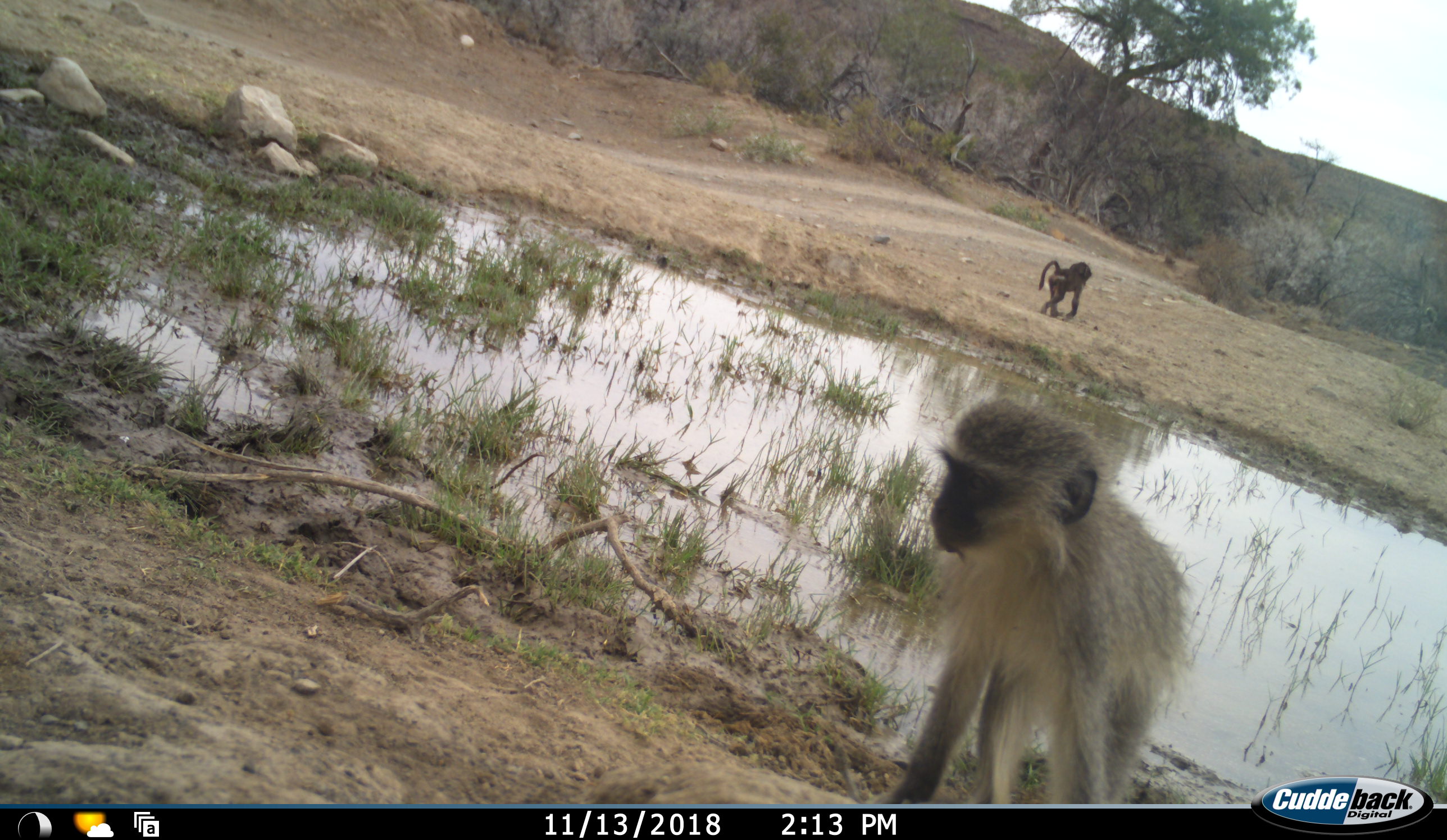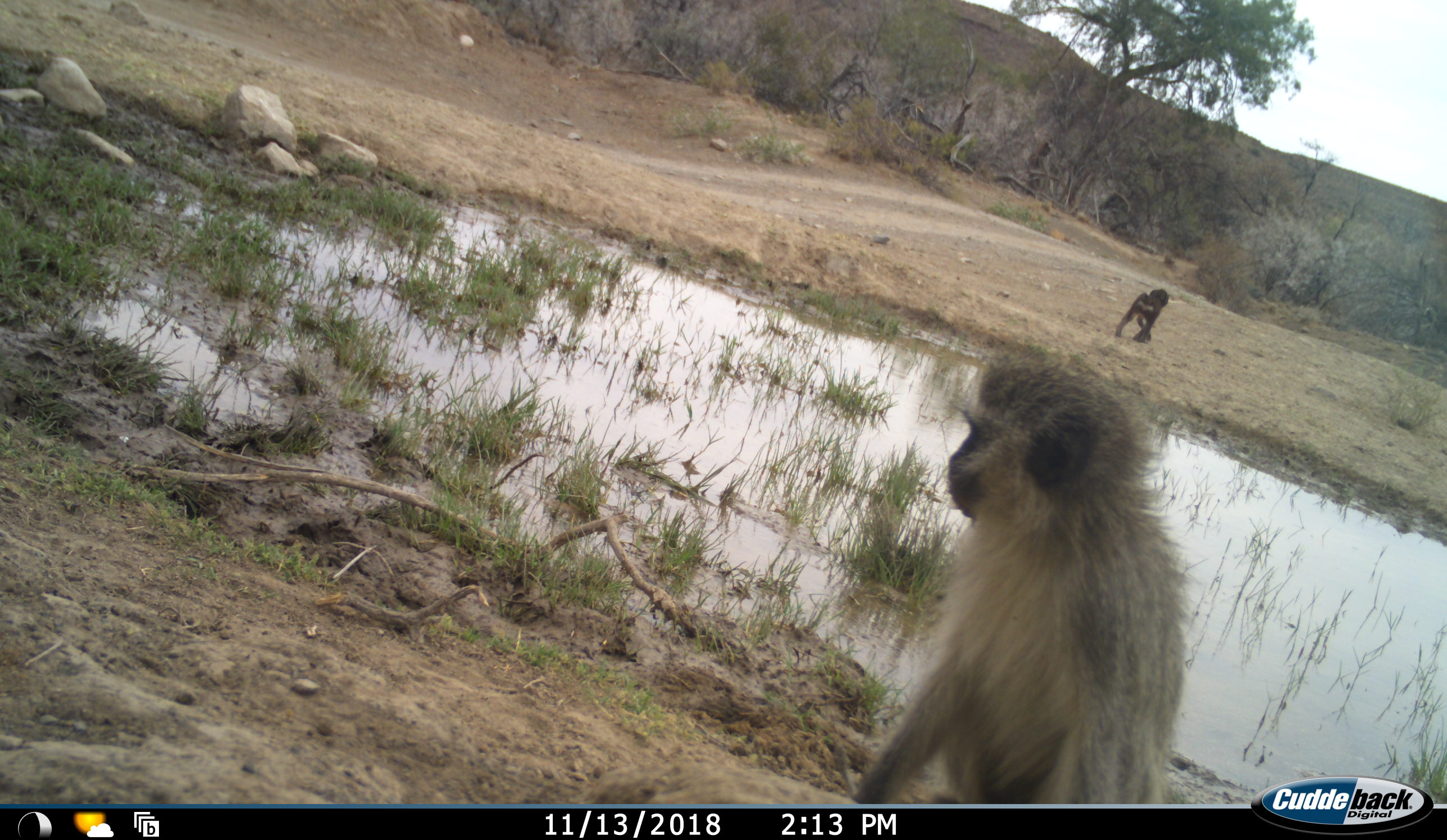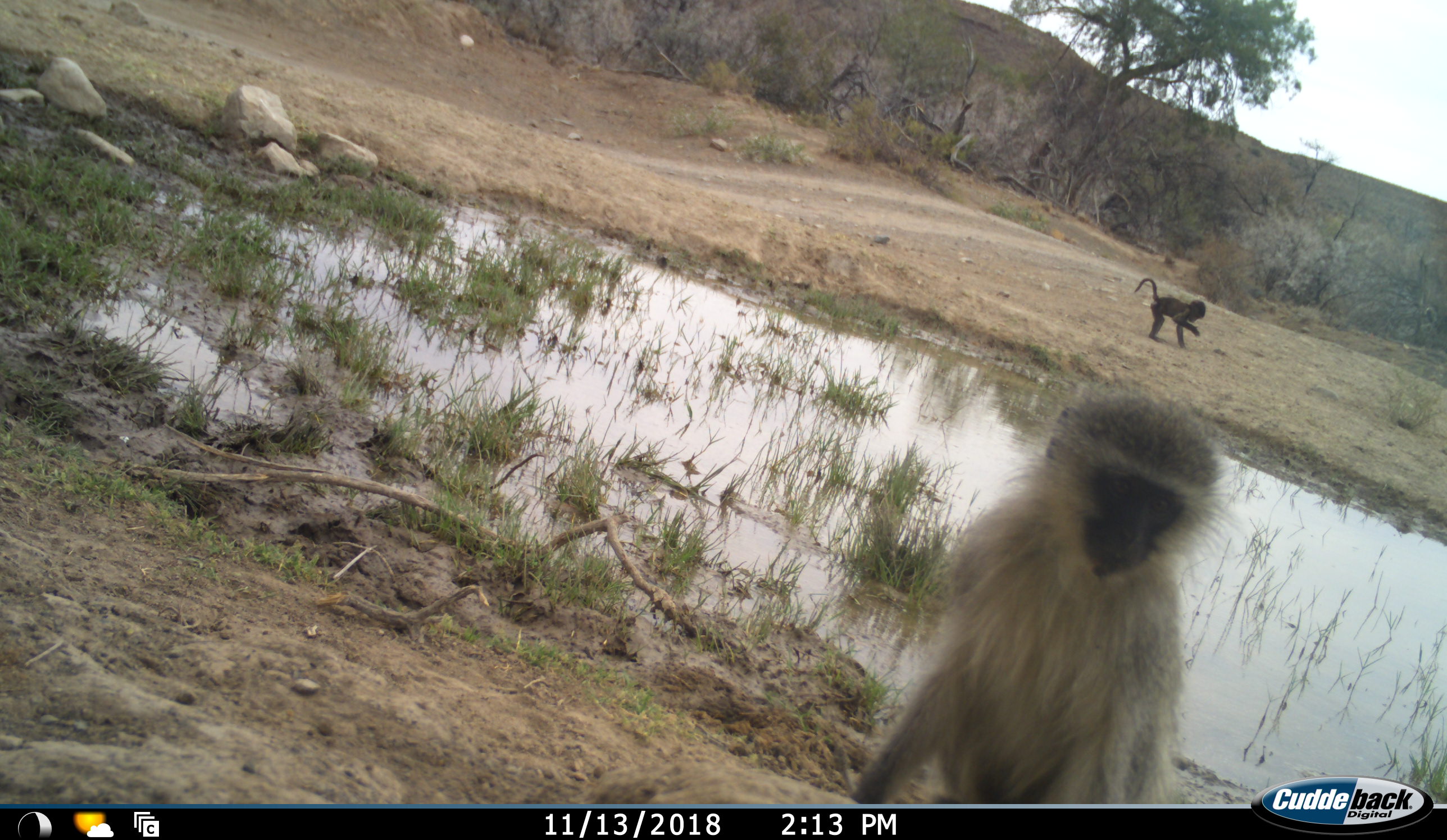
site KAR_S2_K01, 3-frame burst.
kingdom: Animalia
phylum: Chordata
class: Mammalia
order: Primates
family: Cercopithecidae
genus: Papio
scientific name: Papio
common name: baboon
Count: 1.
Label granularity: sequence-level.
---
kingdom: Animalia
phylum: Chordata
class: Mammalia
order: Primates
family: Cercopithecidae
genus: Chlorocebus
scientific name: Chlorocebus pygerythrus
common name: vervet monkey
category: monkeyvervet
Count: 1.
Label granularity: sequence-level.